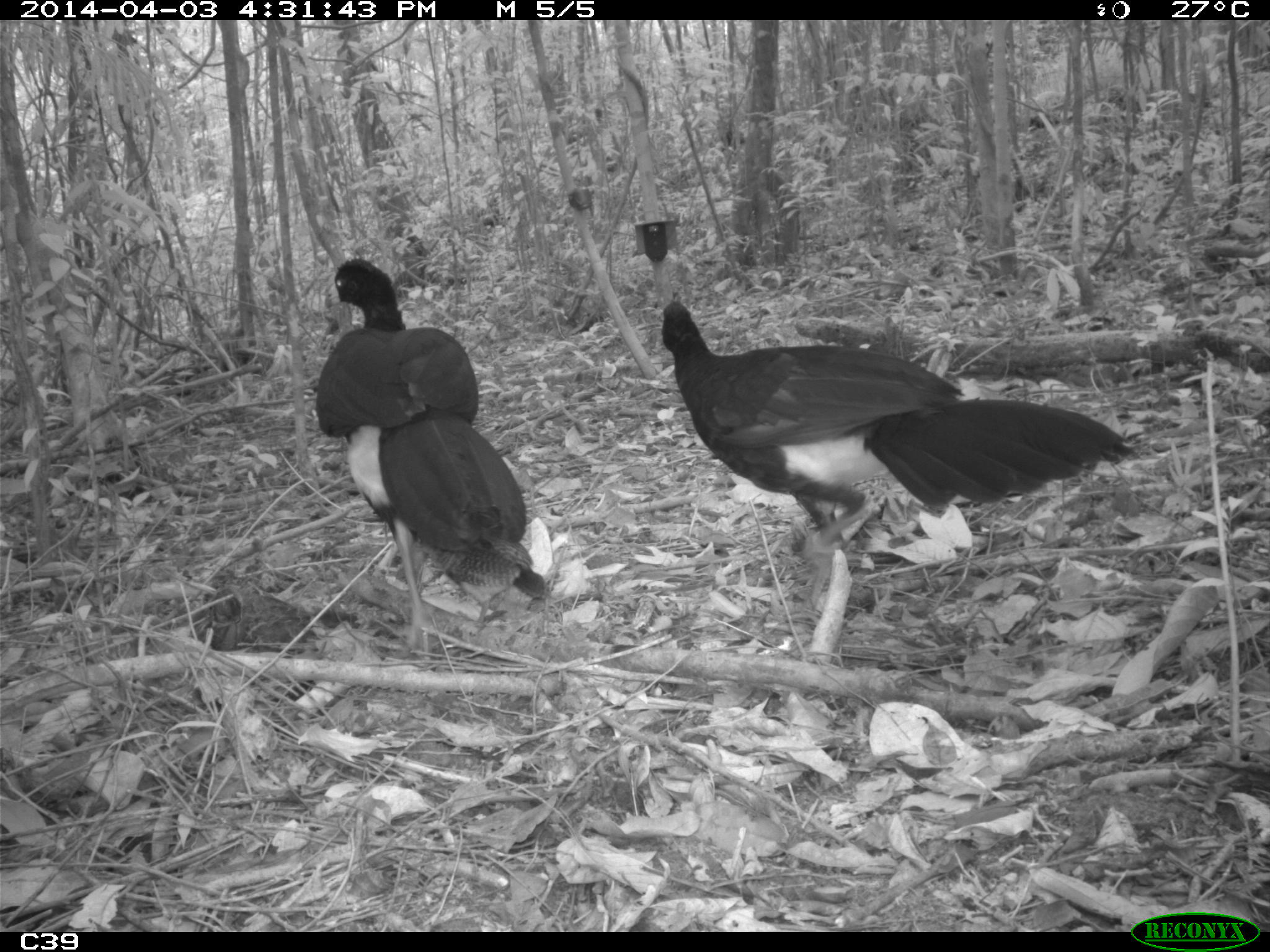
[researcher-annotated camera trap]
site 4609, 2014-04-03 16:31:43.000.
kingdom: Animalia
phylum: Chordata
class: Aves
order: Galliformes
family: Cracidae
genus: Crax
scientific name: Crax alector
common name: black curassow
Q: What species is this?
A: Crax alector (black curassow).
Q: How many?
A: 2.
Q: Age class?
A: Adult.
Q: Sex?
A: Female.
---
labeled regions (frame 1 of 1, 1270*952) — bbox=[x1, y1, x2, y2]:
crax alector: bbox=[659, 299, 1140, 607]; bbox=[314, 258, 545, 652]; bbox=[184, 576, 360, 656]